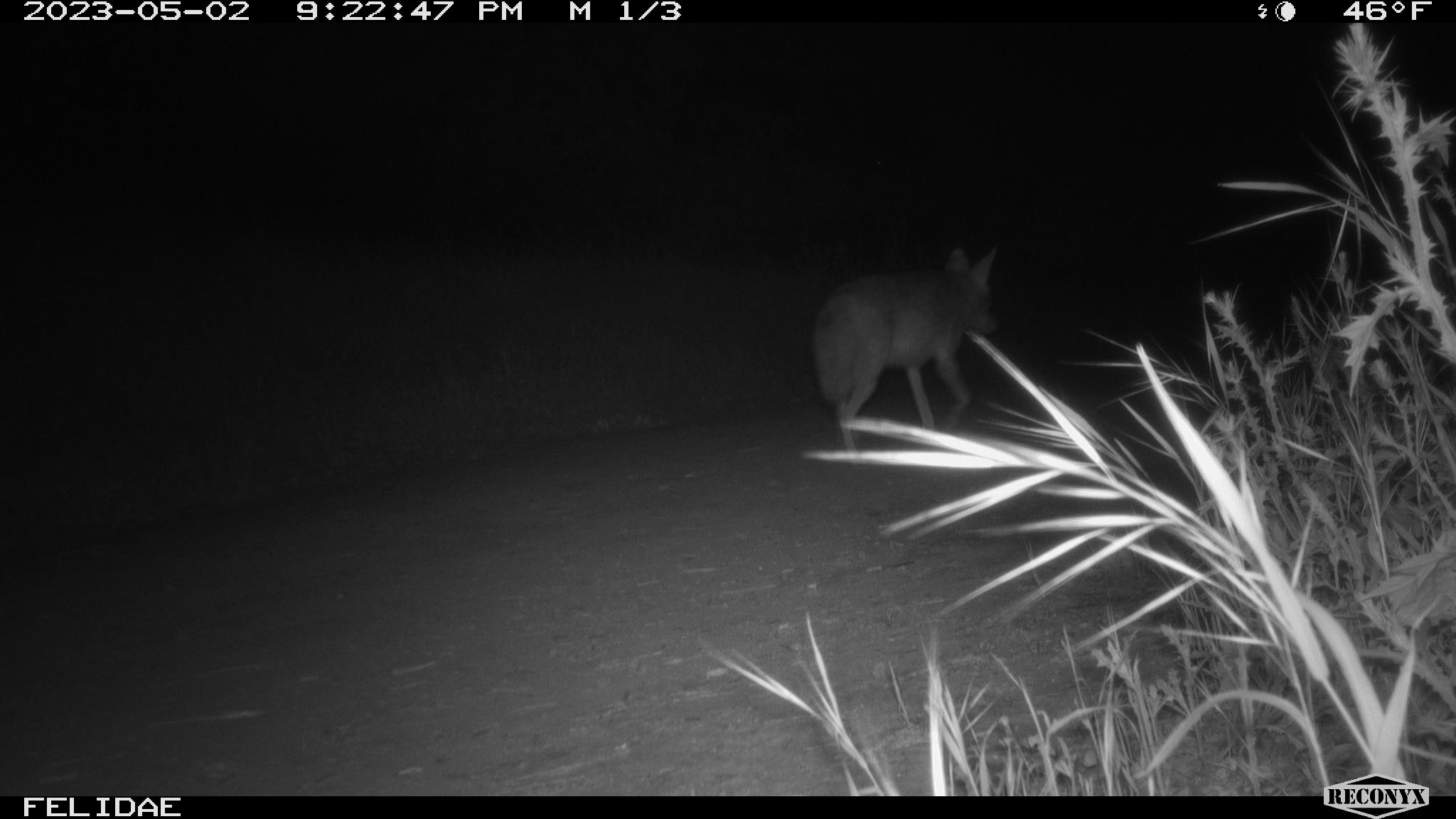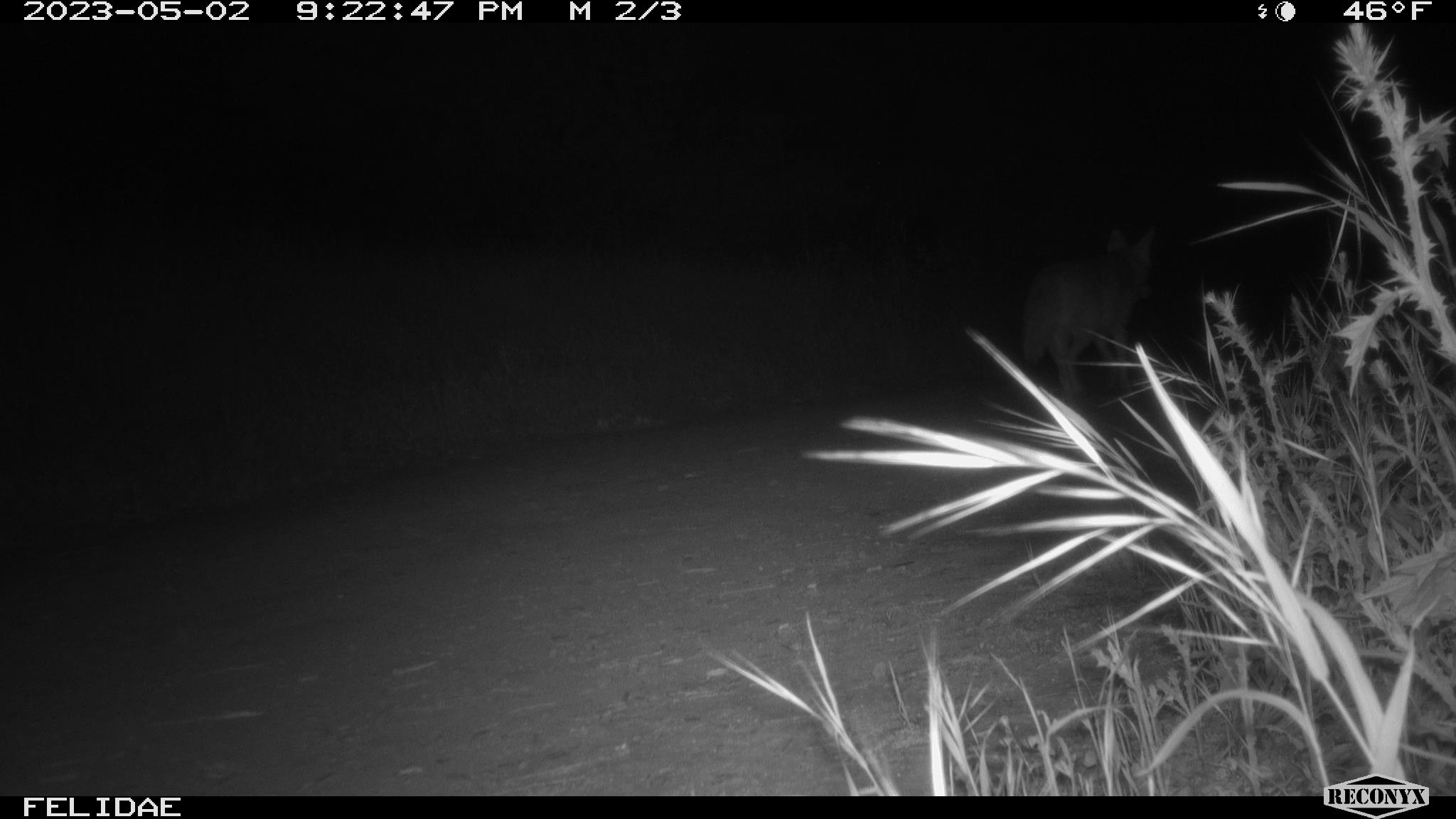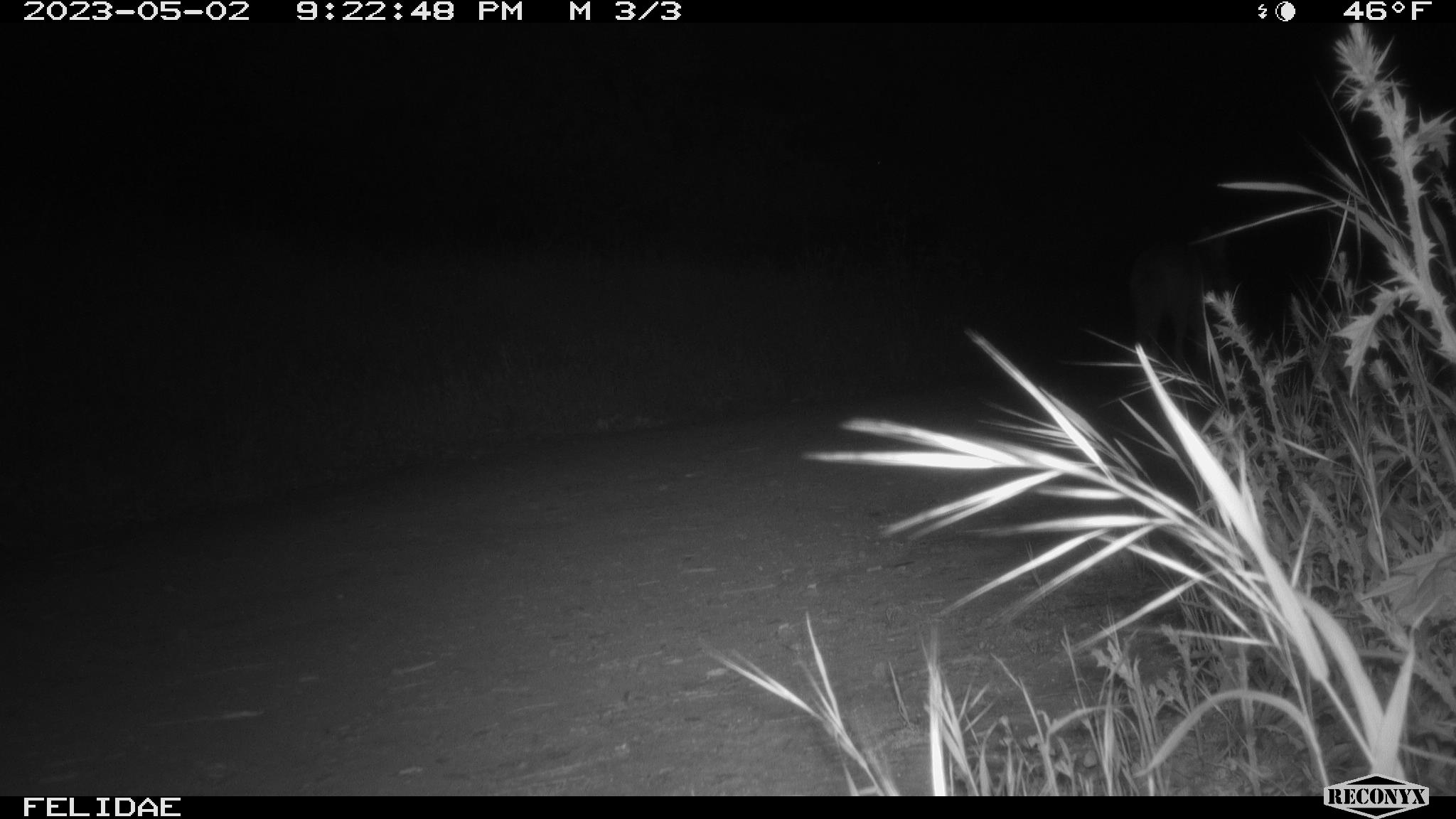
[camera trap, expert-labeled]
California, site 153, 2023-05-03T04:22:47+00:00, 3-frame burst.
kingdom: Animalia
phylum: Chordata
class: Mammalia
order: Carnivora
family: Canidae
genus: Canis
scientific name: Canis latrans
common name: coyote